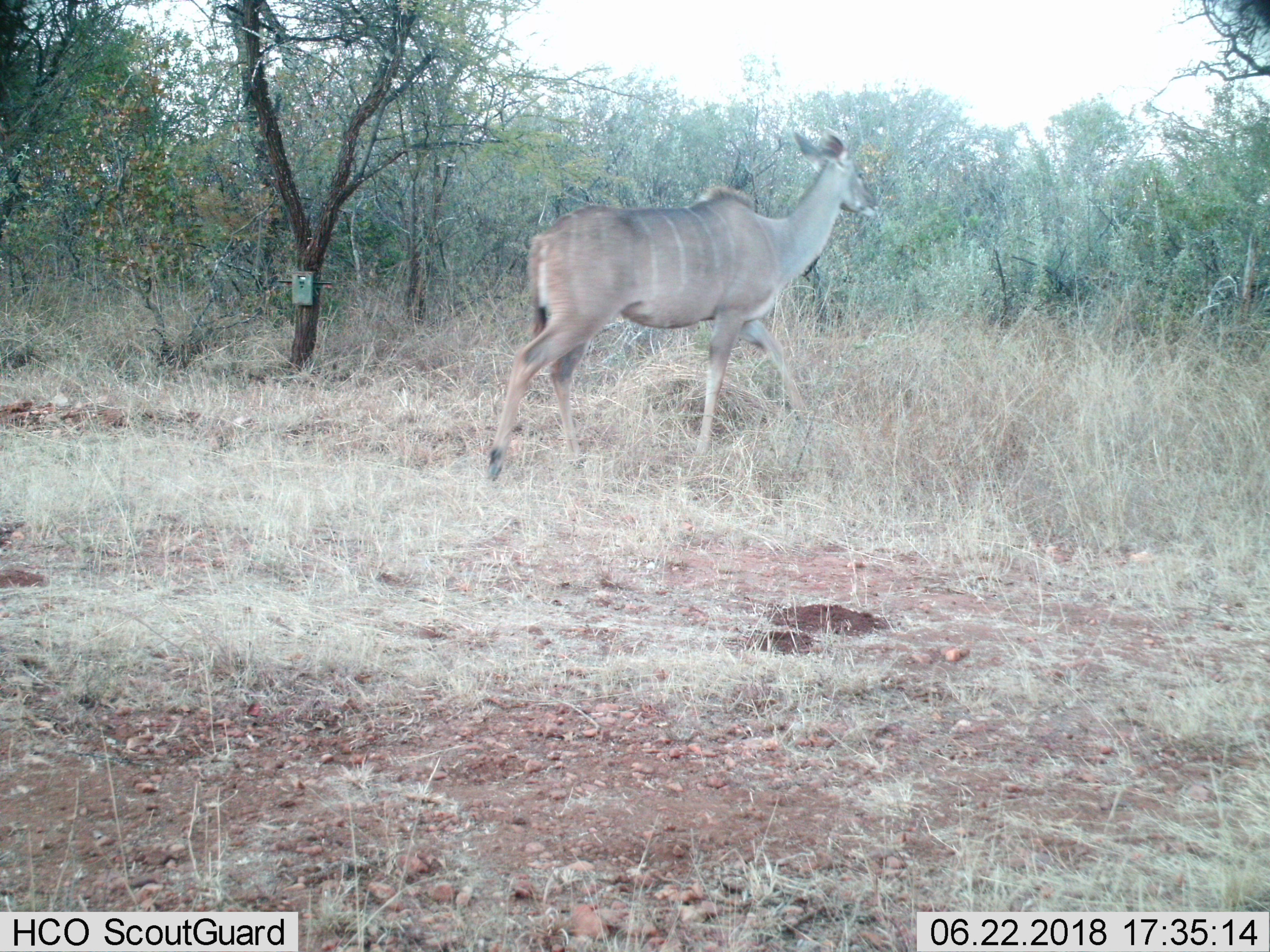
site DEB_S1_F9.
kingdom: Animalia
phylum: Chordata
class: Mammalia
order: Artiodactyla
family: Bovidae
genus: Tragelaphus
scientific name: Tragelaphus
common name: kudu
Kudu (Tragelaphus), count 1. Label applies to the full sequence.